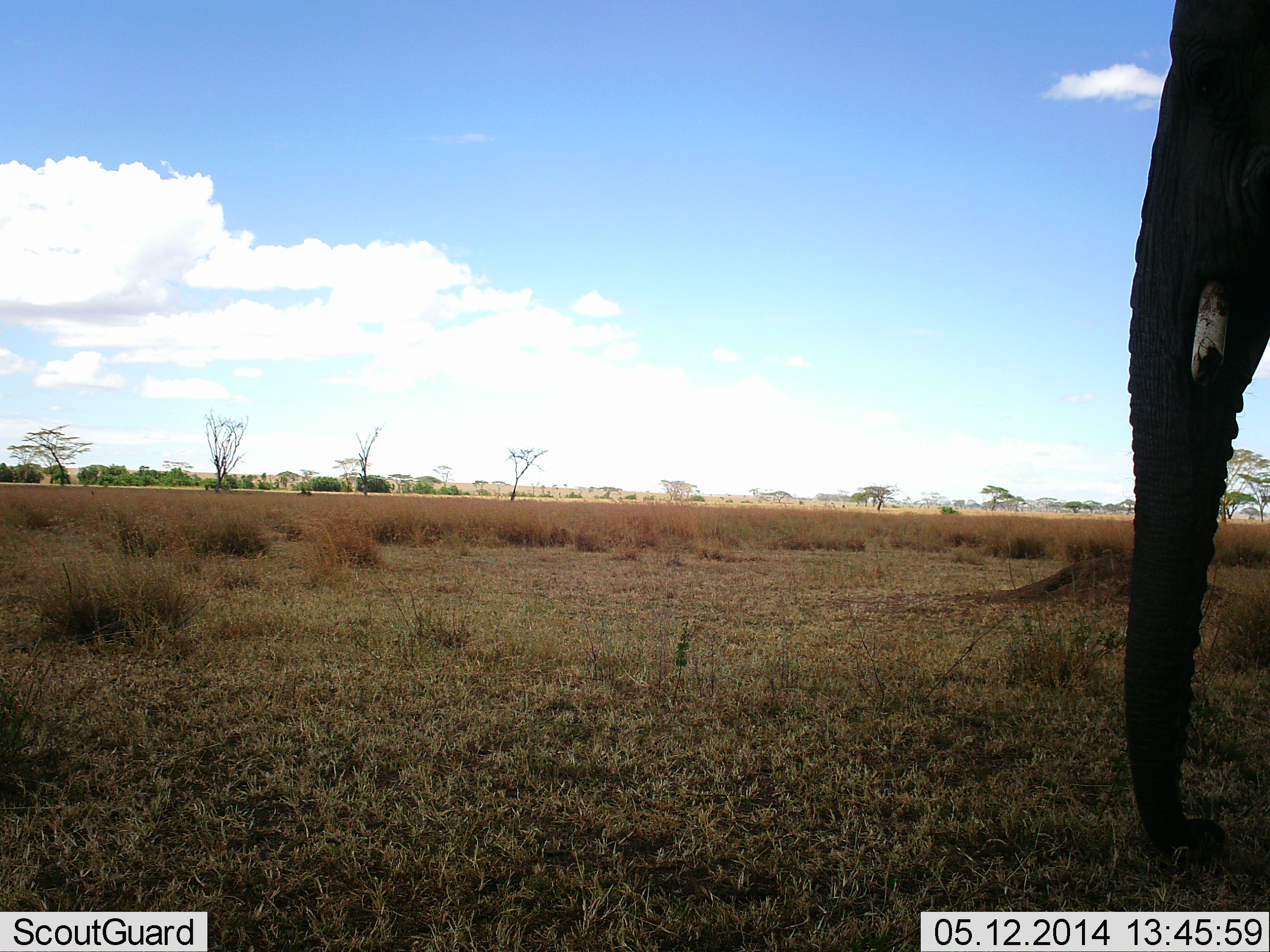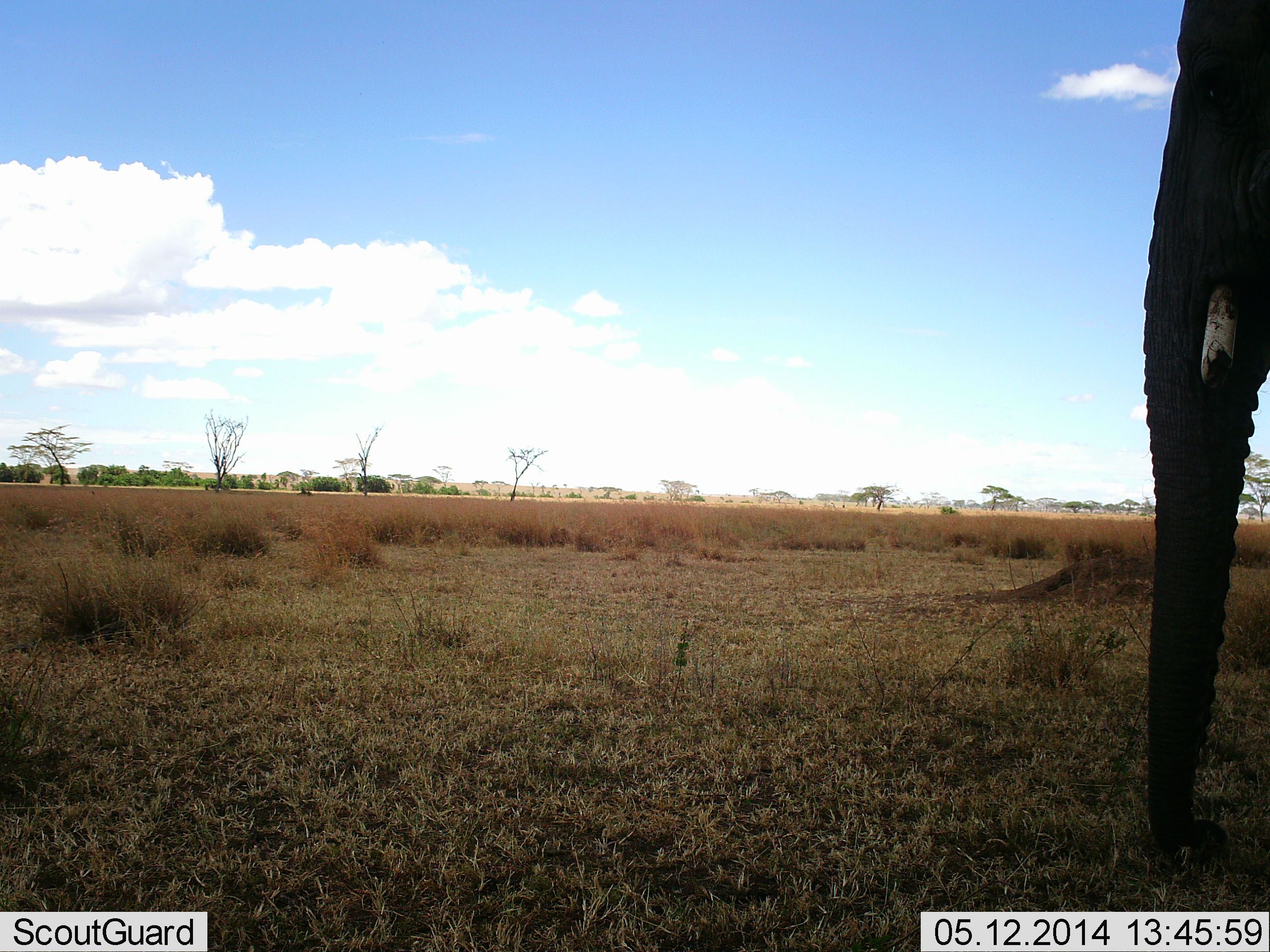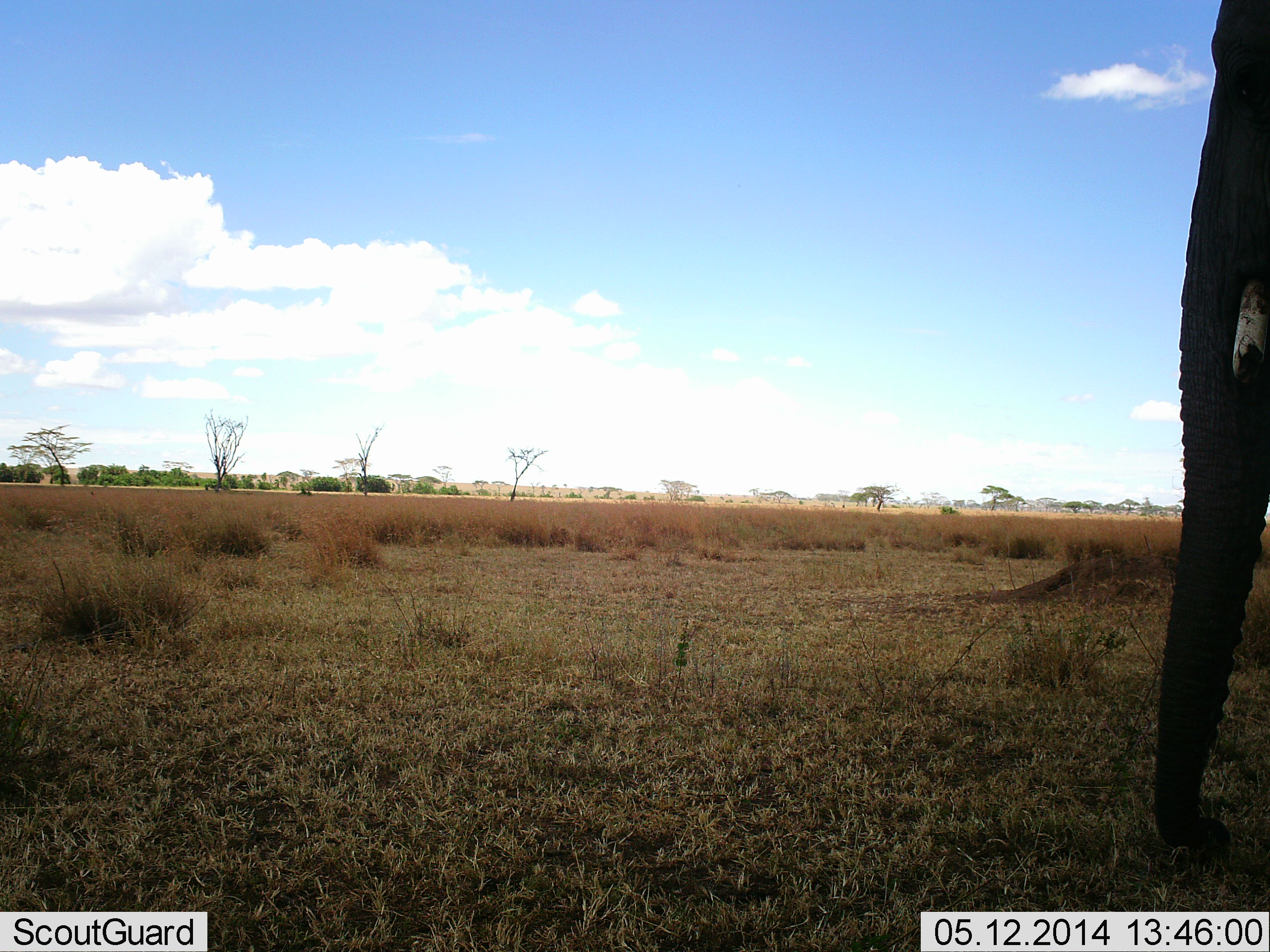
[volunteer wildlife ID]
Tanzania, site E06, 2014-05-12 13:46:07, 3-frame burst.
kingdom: Animalia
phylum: Chordata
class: Mammalia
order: Proboscidea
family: Elephantidae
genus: Loxodonta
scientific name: Loxodonta africana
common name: african bush elephant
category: elephant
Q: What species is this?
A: Elephant (african bush elephant) (Loxodonta africana).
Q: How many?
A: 1.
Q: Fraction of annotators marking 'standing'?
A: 100%.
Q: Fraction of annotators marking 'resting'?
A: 0%.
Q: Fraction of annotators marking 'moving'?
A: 0%.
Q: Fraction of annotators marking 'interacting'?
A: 0%.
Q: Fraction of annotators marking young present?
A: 0%.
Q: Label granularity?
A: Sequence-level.